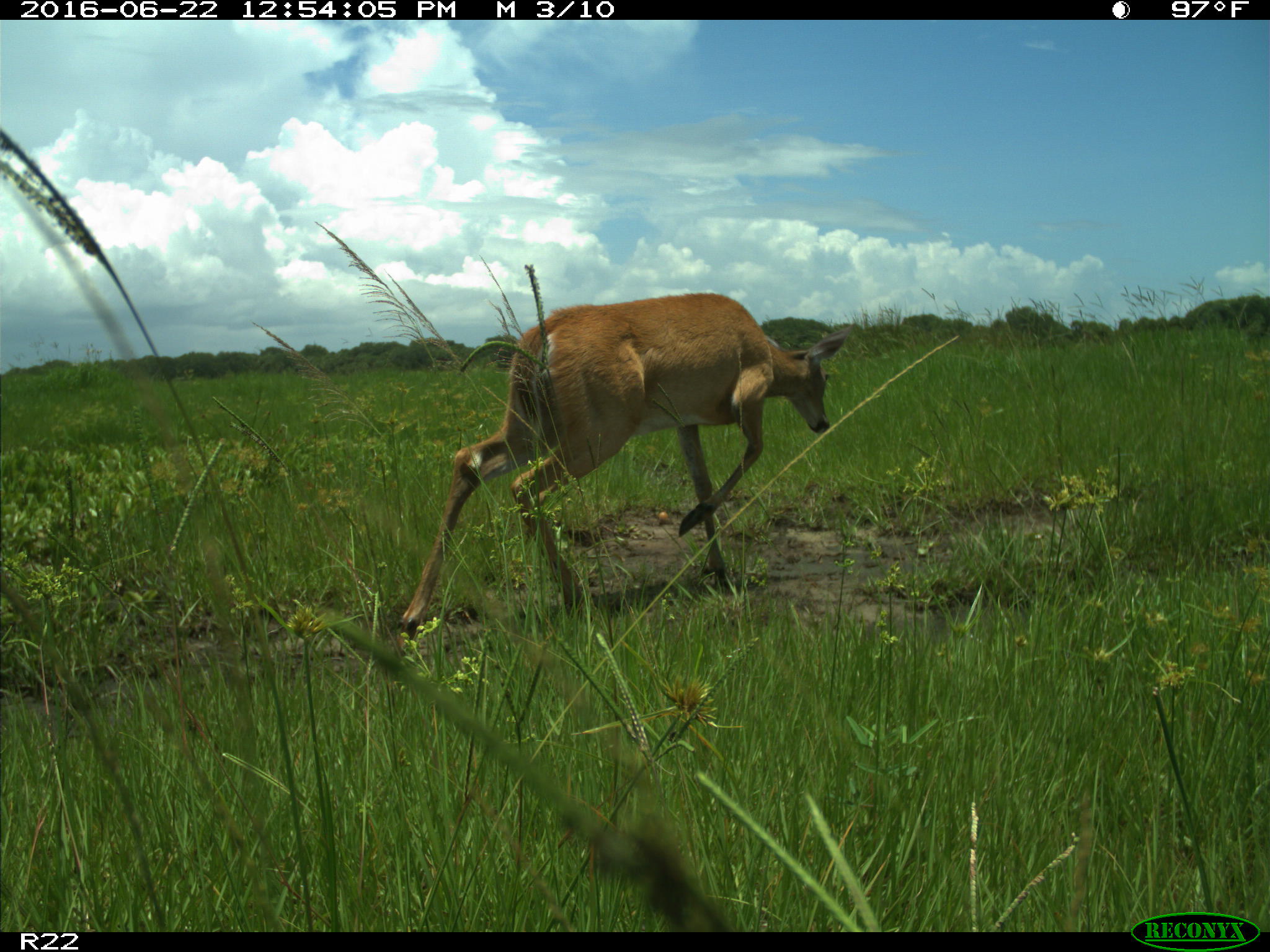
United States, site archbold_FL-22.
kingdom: Animalia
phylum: Chordata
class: Mammalia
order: Artiodactyla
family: Cervidae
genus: Odocoileus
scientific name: Odocoileus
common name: deer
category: unidentified deer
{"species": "unidentified deer (deer) (Odocoileus)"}